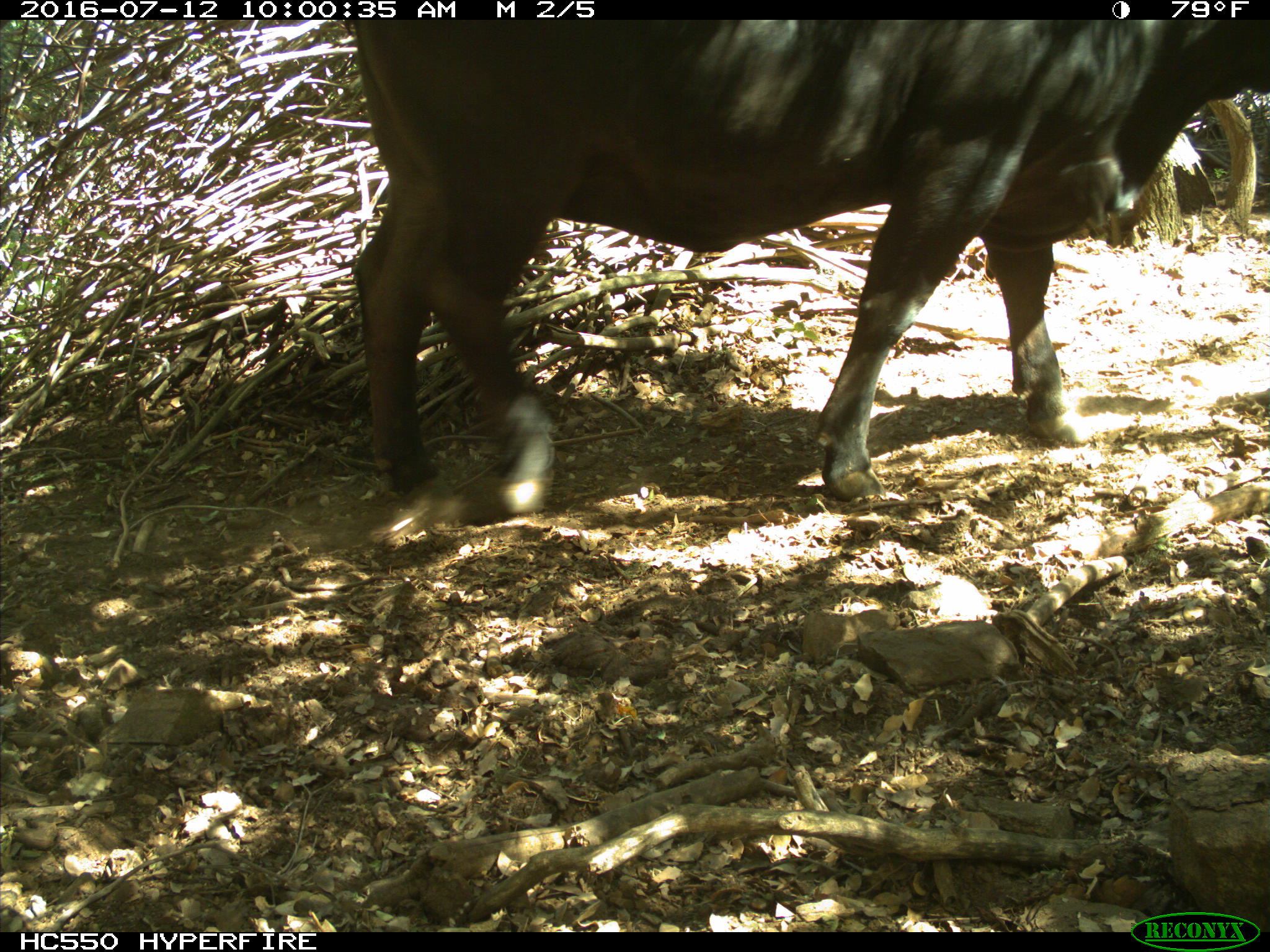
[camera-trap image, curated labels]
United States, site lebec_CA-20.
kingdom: Animalia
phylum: Chordata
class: Mammalia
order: Artiodactyla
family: Bovidae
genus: Bos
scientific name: Bos taurus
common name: domestic cow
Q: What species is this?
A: Bos taurus (domestic cow).